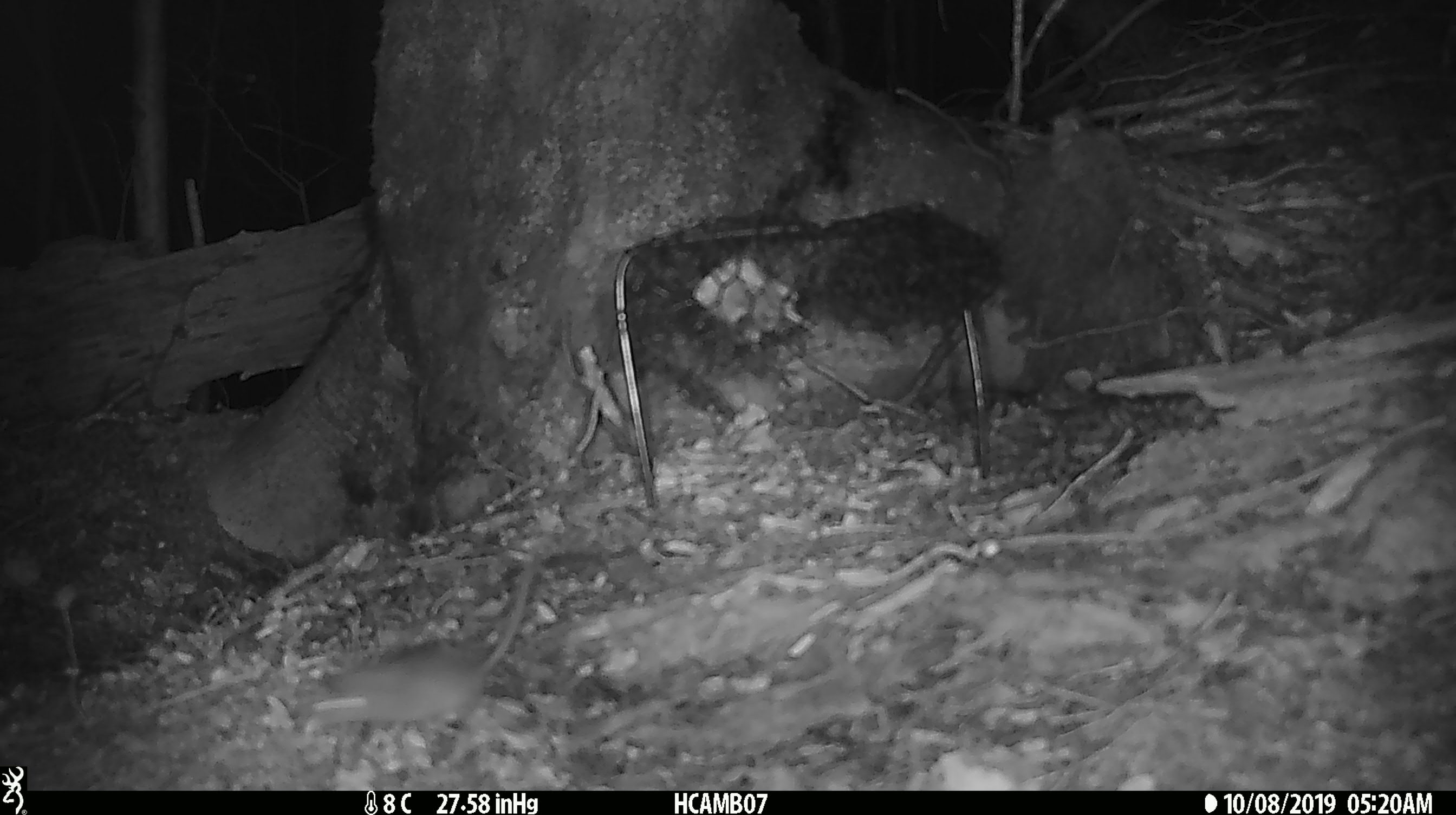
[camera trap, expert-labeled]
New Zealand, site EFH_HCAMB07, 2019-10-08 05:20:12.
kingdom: Animalia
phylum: Chordata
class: Mammalia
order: Rodentia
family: Muridae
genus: Mus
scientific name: Mus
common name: mouse